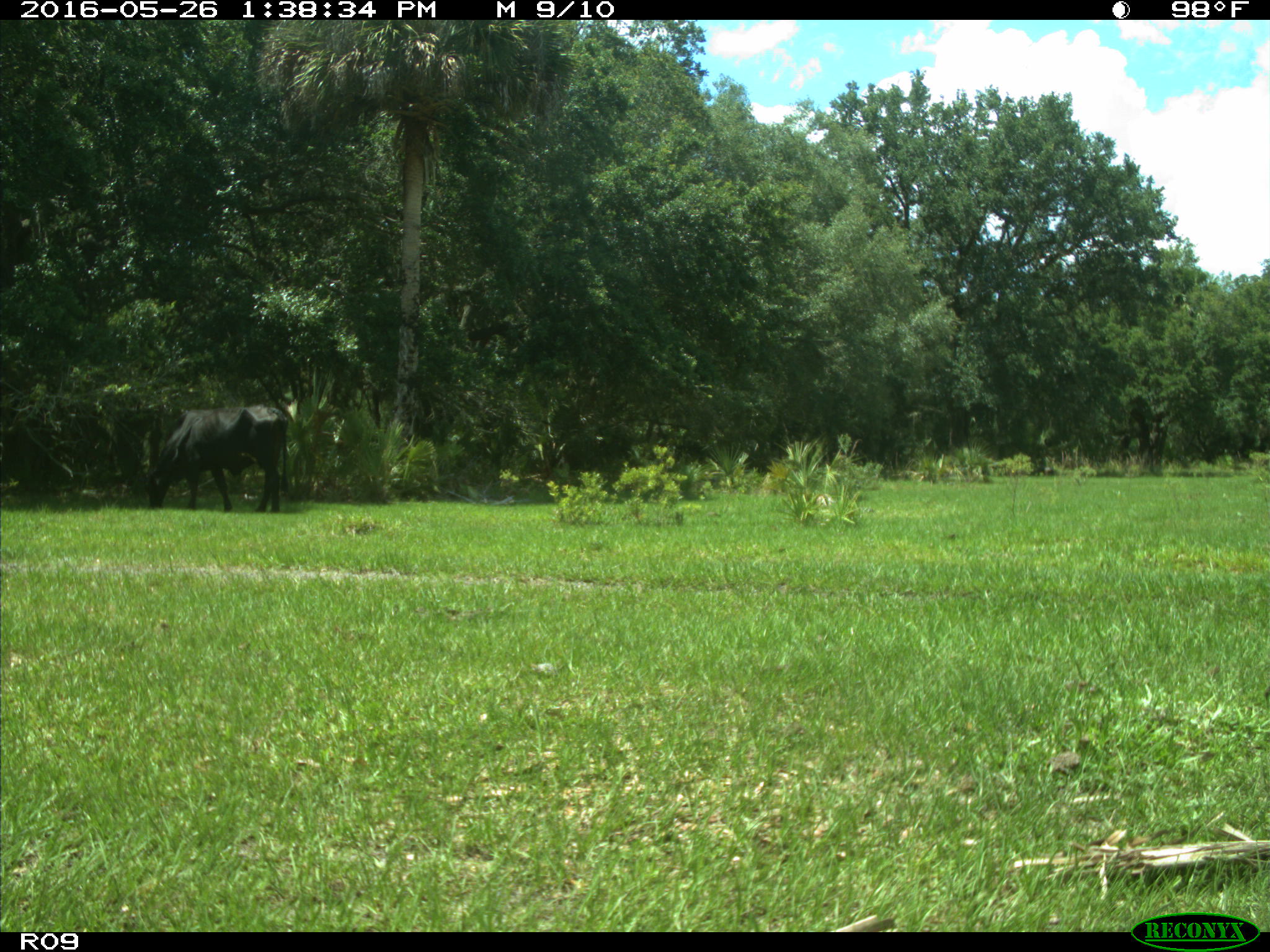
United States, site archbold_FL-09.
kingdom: Animalia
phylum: Chordata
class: Mammalia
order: Artiodactyla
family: Bovidae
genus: Bos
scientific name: Bos taurus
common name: domestic cow